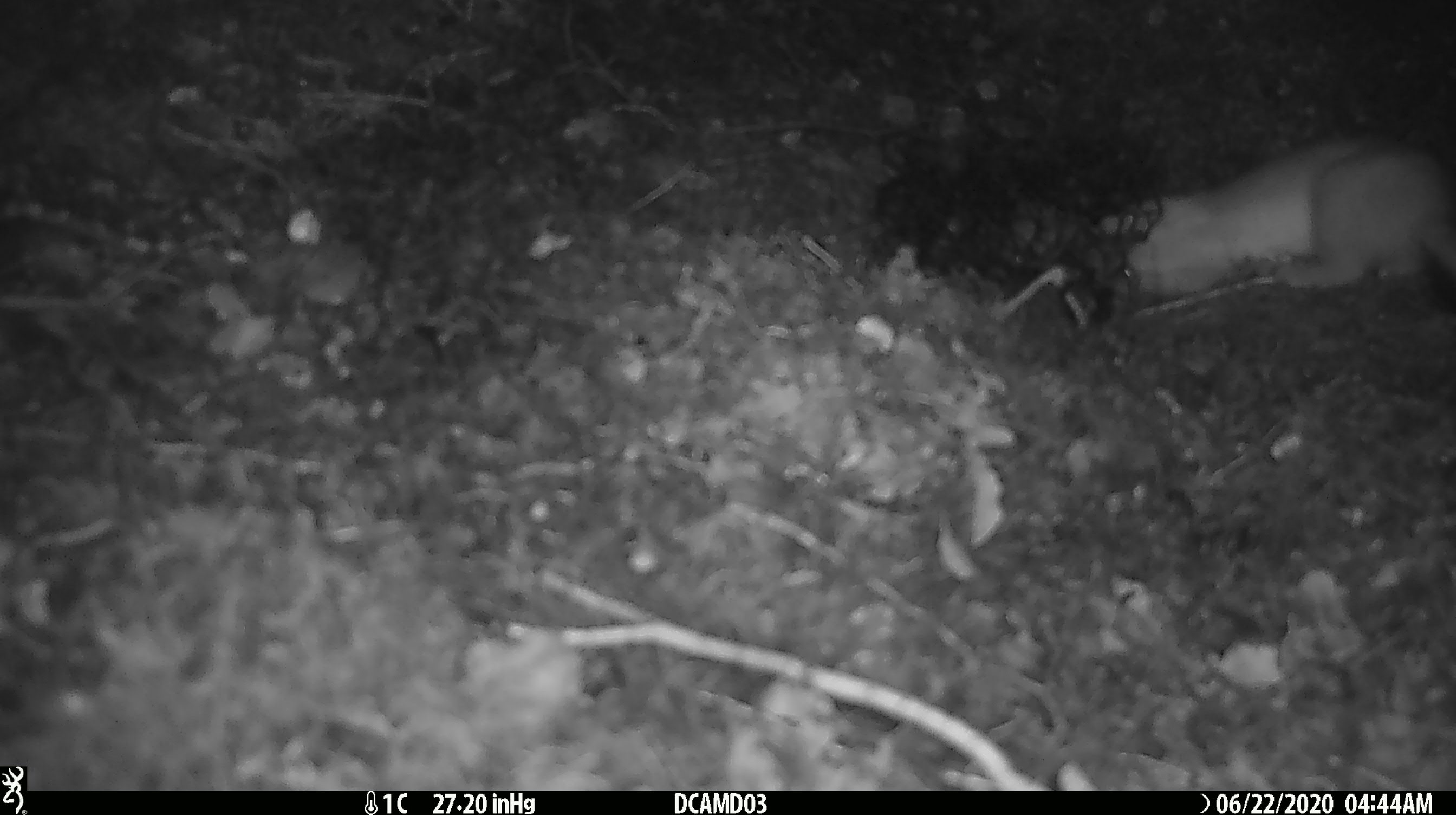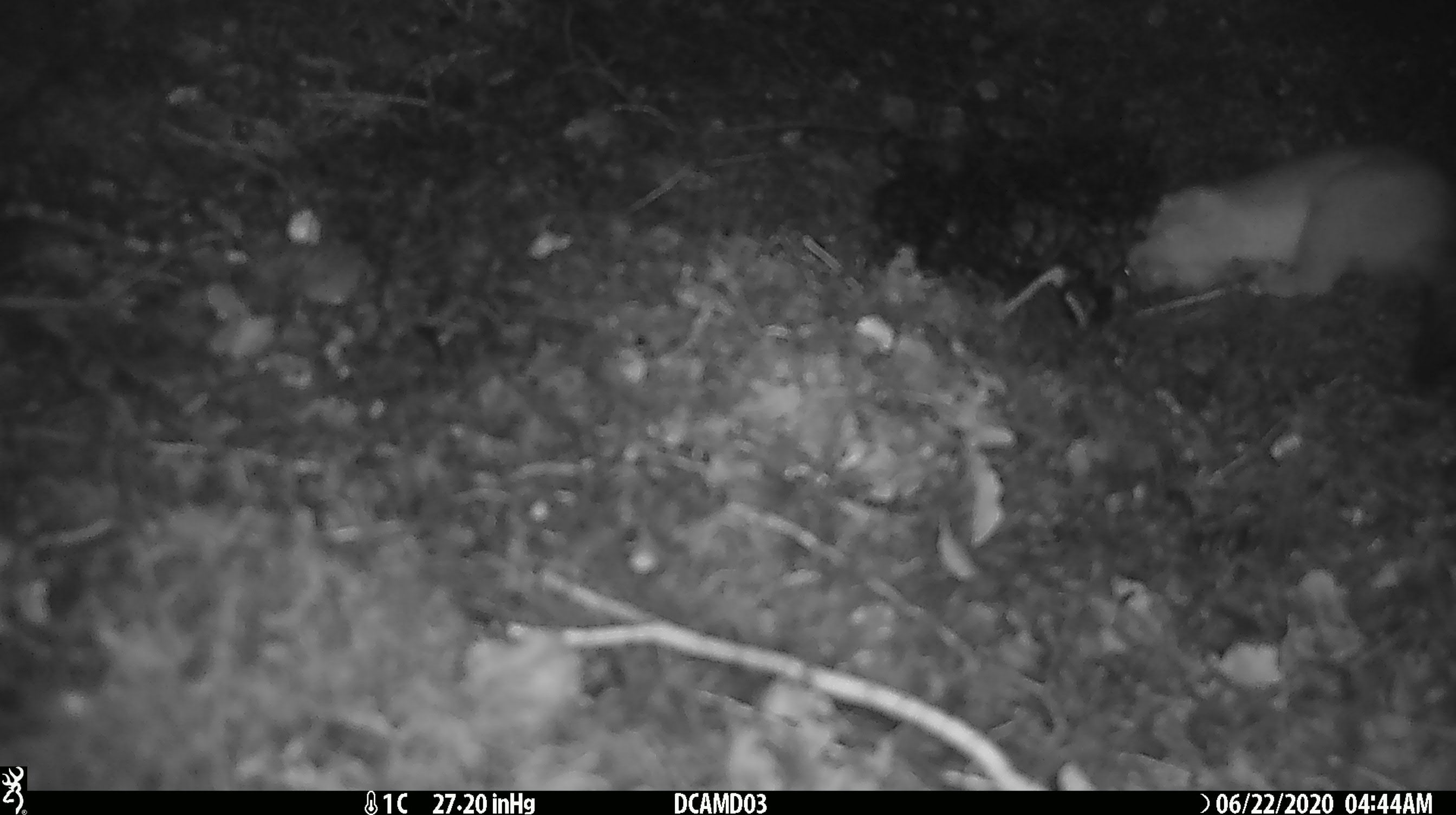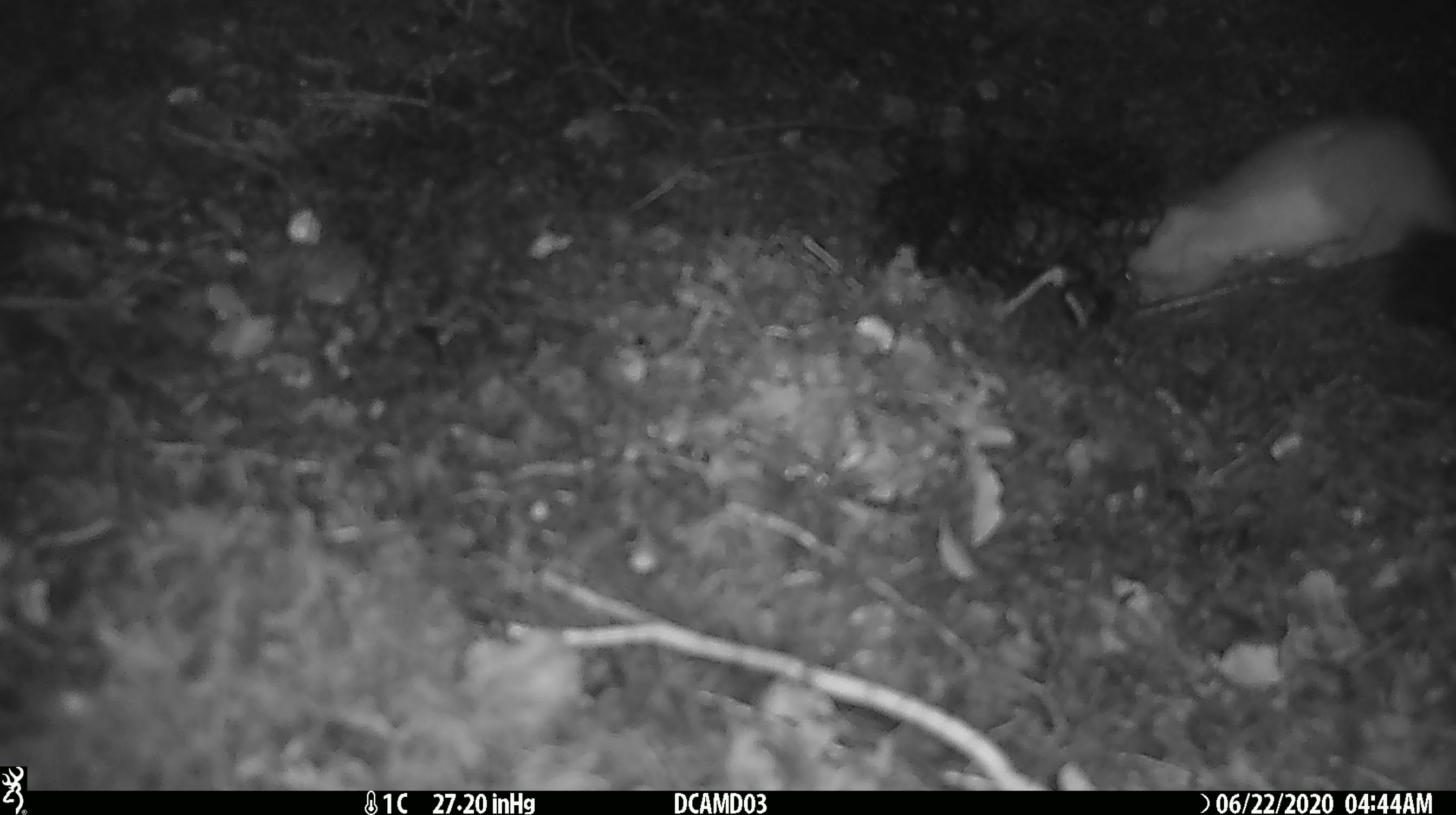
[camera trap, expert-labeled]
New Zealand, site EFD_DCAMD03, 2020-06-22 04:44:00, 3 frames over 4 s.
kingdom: Animalia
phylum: Chordata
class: Mammalia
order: Carnivora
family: Mustelidae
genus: Mustela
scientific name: Mustela erminea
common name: stoat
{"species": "stoat (Mustela erminea)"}